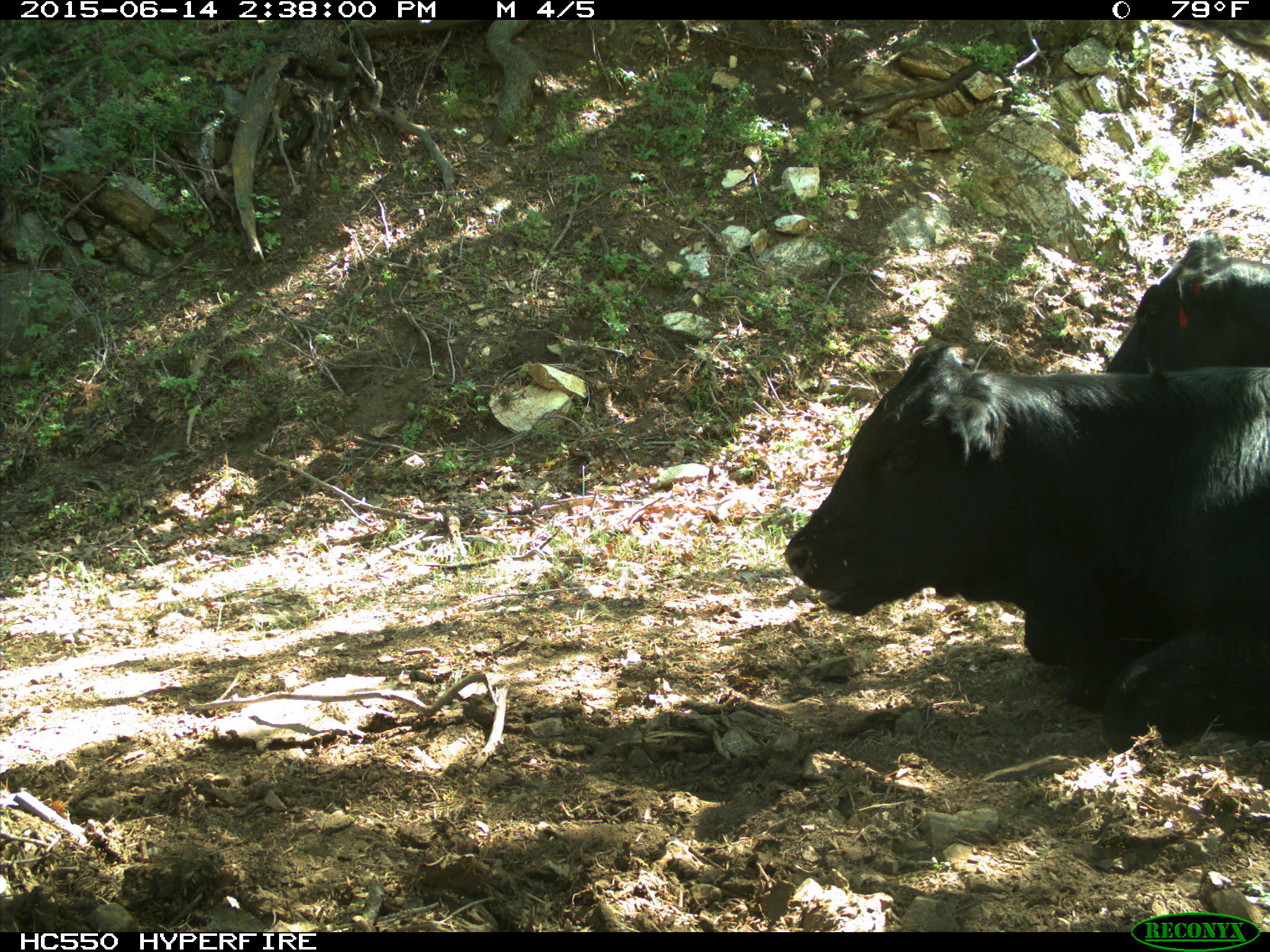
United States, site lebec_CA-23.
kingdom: Animalia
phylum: Chordata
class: Mammalia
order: Artiodactyla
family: Bovidae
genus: Bos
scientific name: Bos taurus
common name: domestic cow